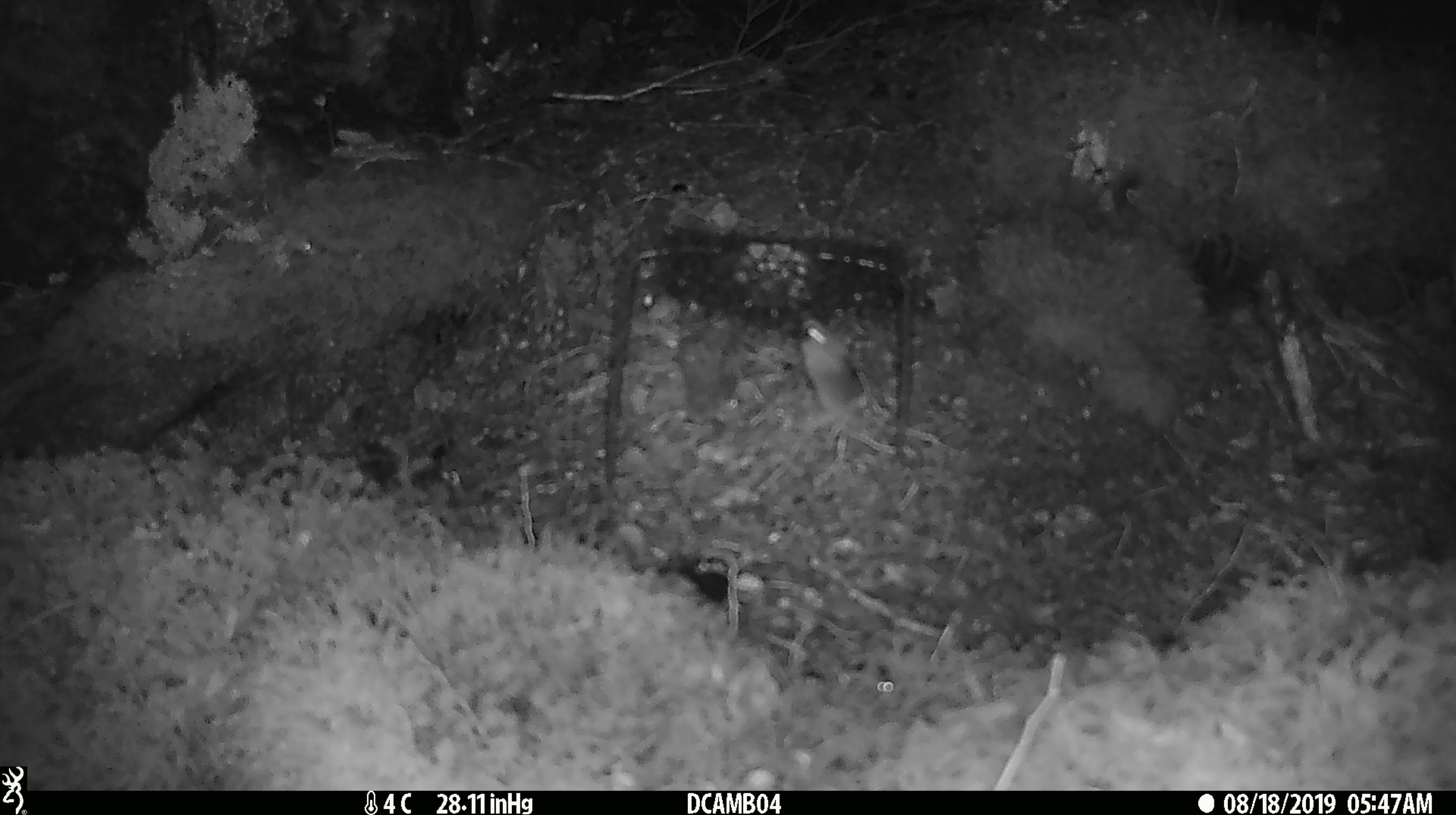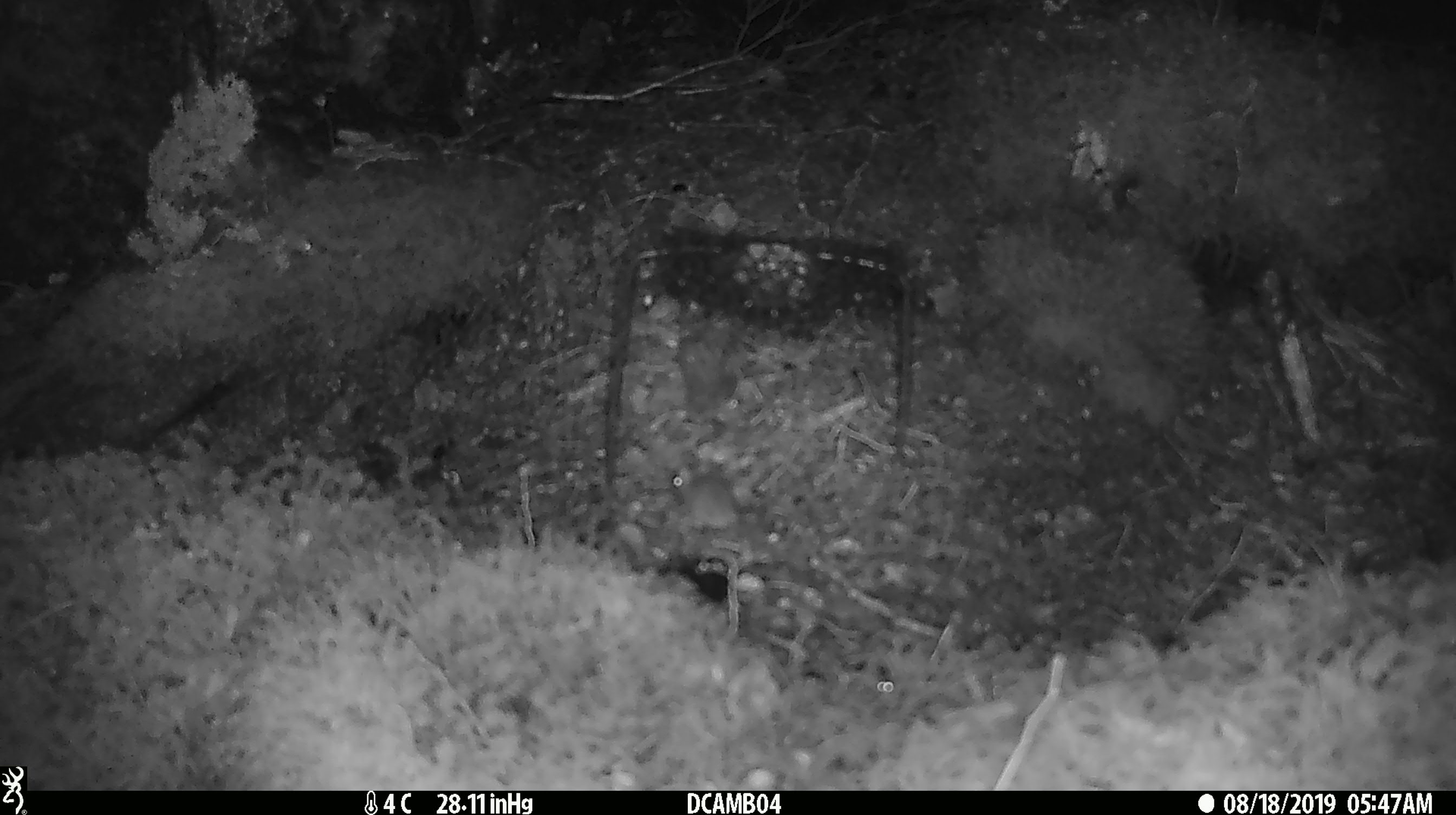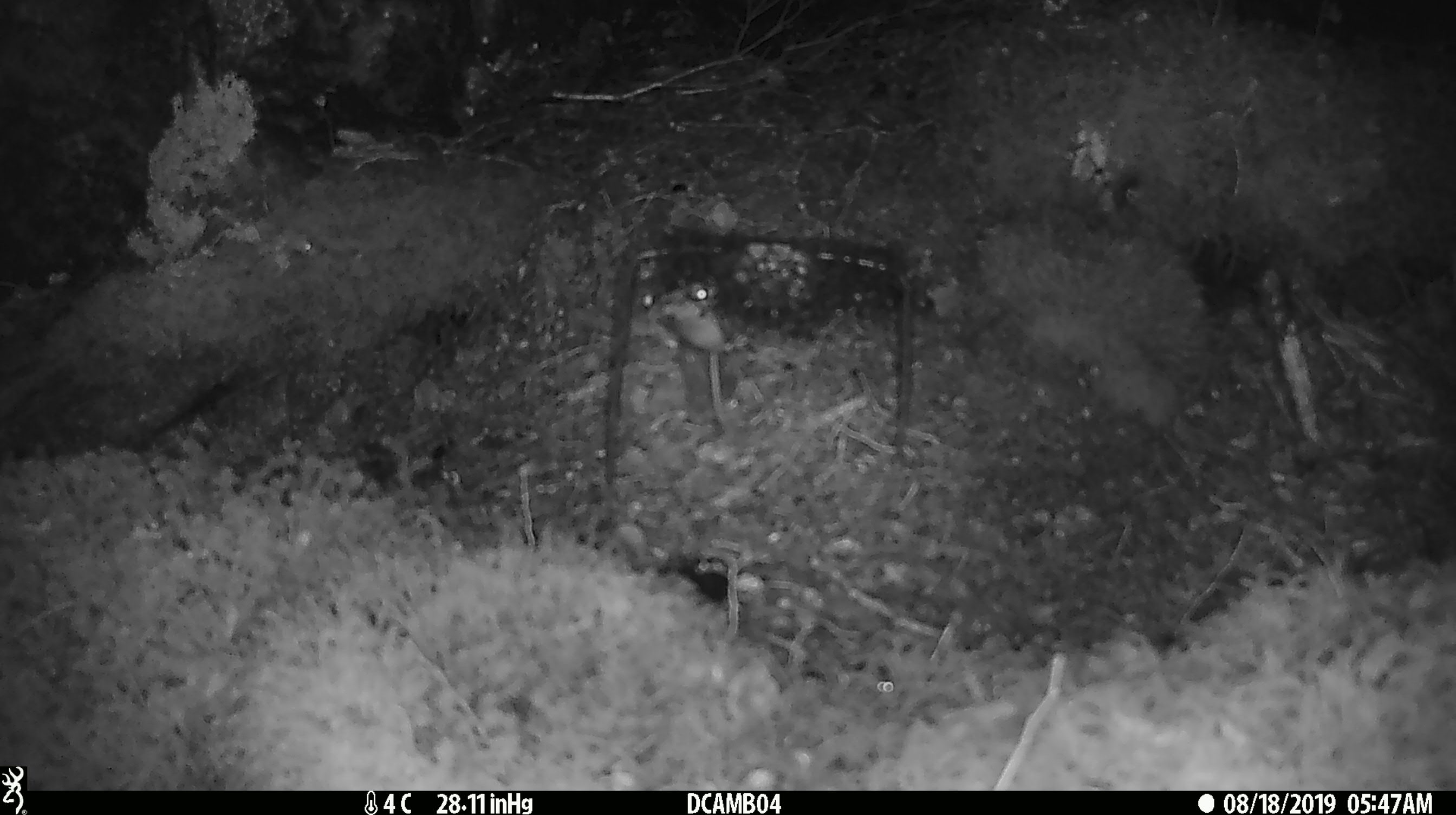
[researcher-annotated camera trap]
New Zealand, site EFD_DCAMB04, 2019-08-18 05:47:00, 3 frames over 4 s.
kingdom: Animalia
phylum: Chordata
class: Mammalia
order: Rodentia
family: Muridae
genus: Mus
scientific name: Mus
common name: mouse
Mouse (Mus).